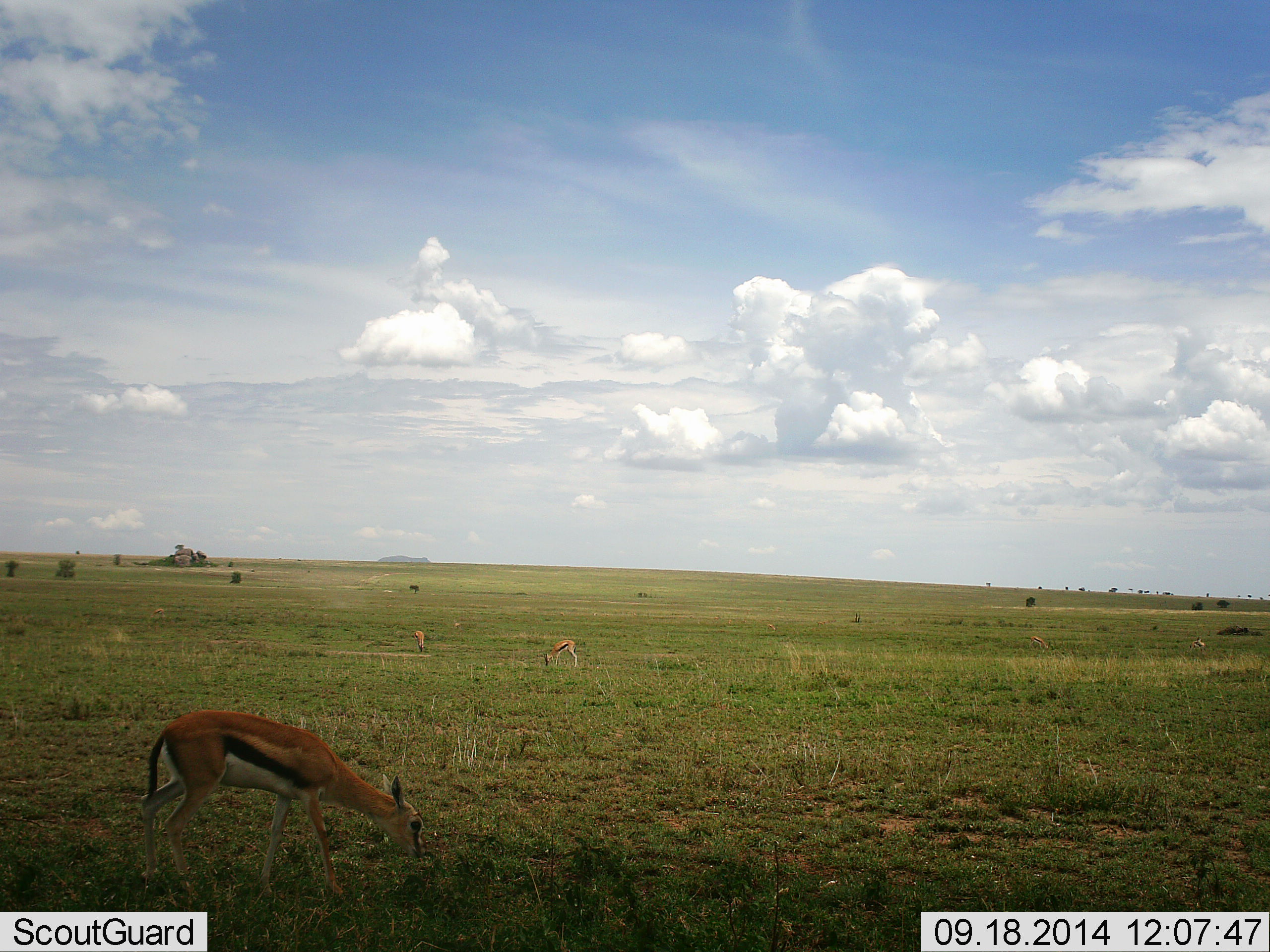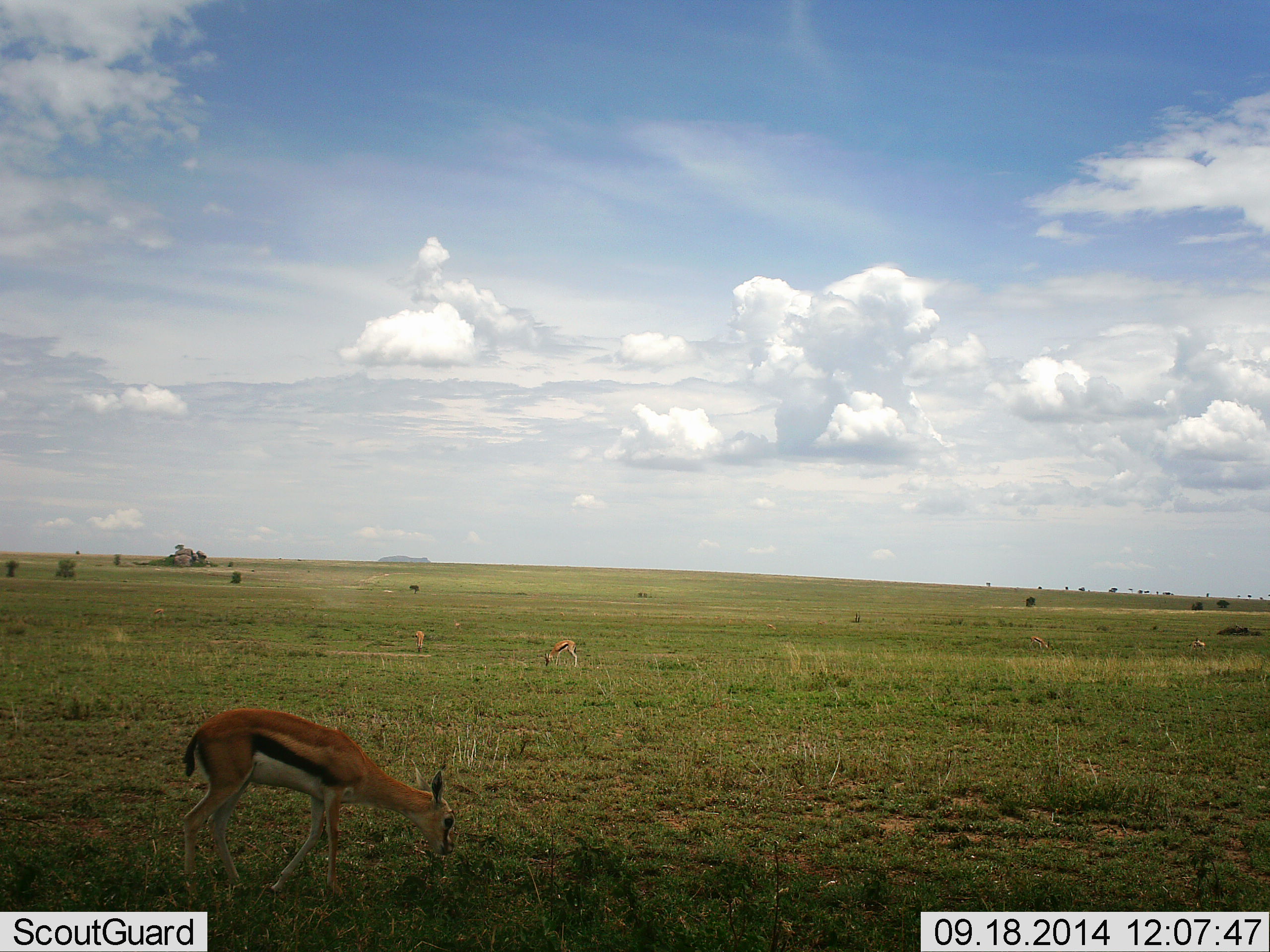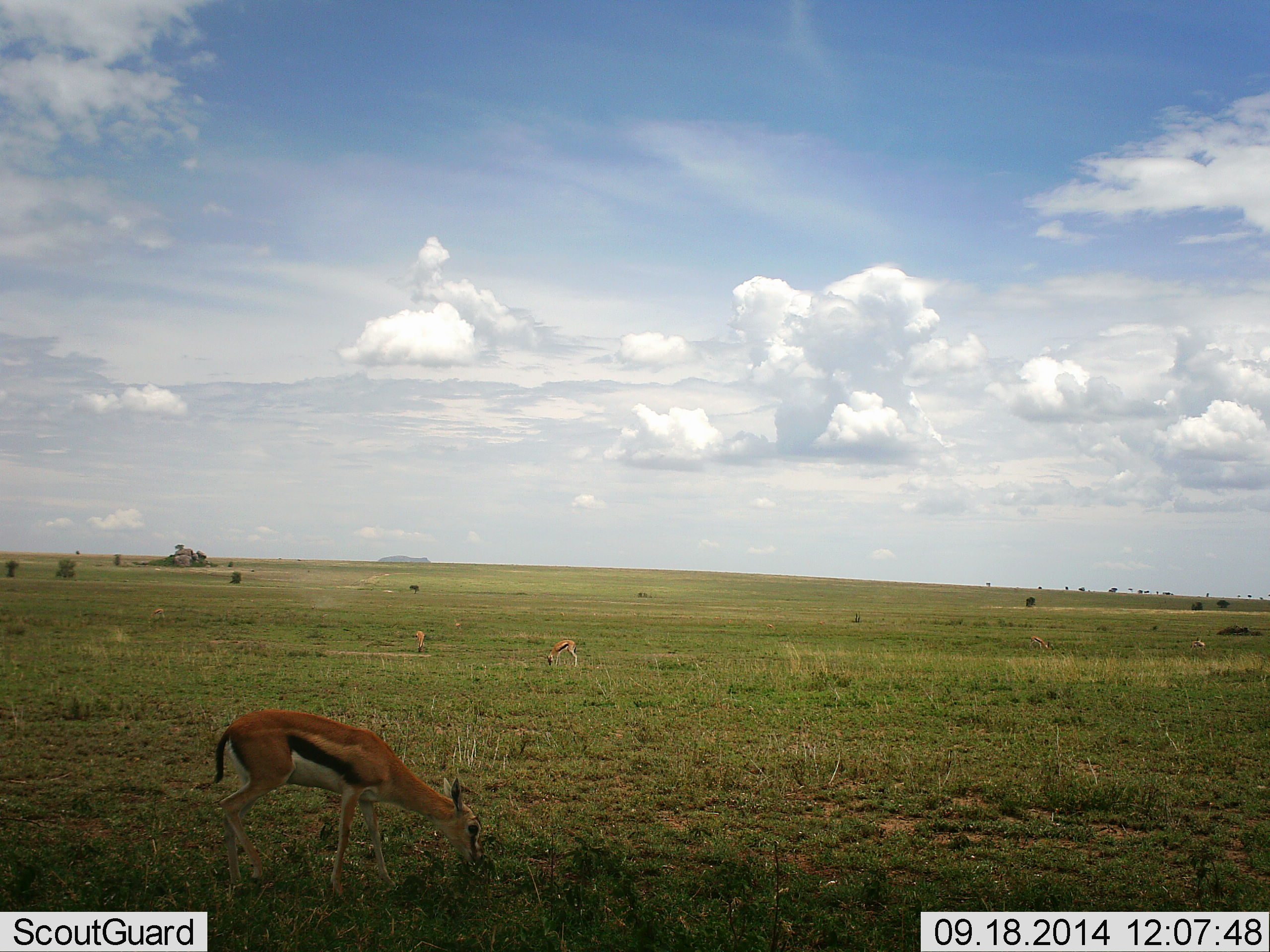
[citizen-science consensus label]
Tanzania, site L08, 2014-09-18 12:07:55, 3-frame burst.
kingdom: Animalia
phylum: Chordata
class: Mammalia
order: Artiodactyla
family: Bovidae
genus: Eudorcas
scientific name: Eudorcas thomsonii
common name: thomson's gazelle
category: gazellethomsons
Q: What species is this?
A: Gazellethomsons (thomson's gazelle) (Eudorcas thomsonii).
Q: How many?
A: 3.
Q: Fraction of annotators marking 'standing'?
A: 30%.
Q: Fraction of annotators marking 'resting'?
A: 10%.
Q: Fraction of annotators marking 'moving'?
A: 40%.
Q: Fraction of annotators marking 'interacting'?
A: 0%.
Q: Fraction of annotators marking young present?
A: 0%.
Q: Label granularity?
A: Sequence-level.